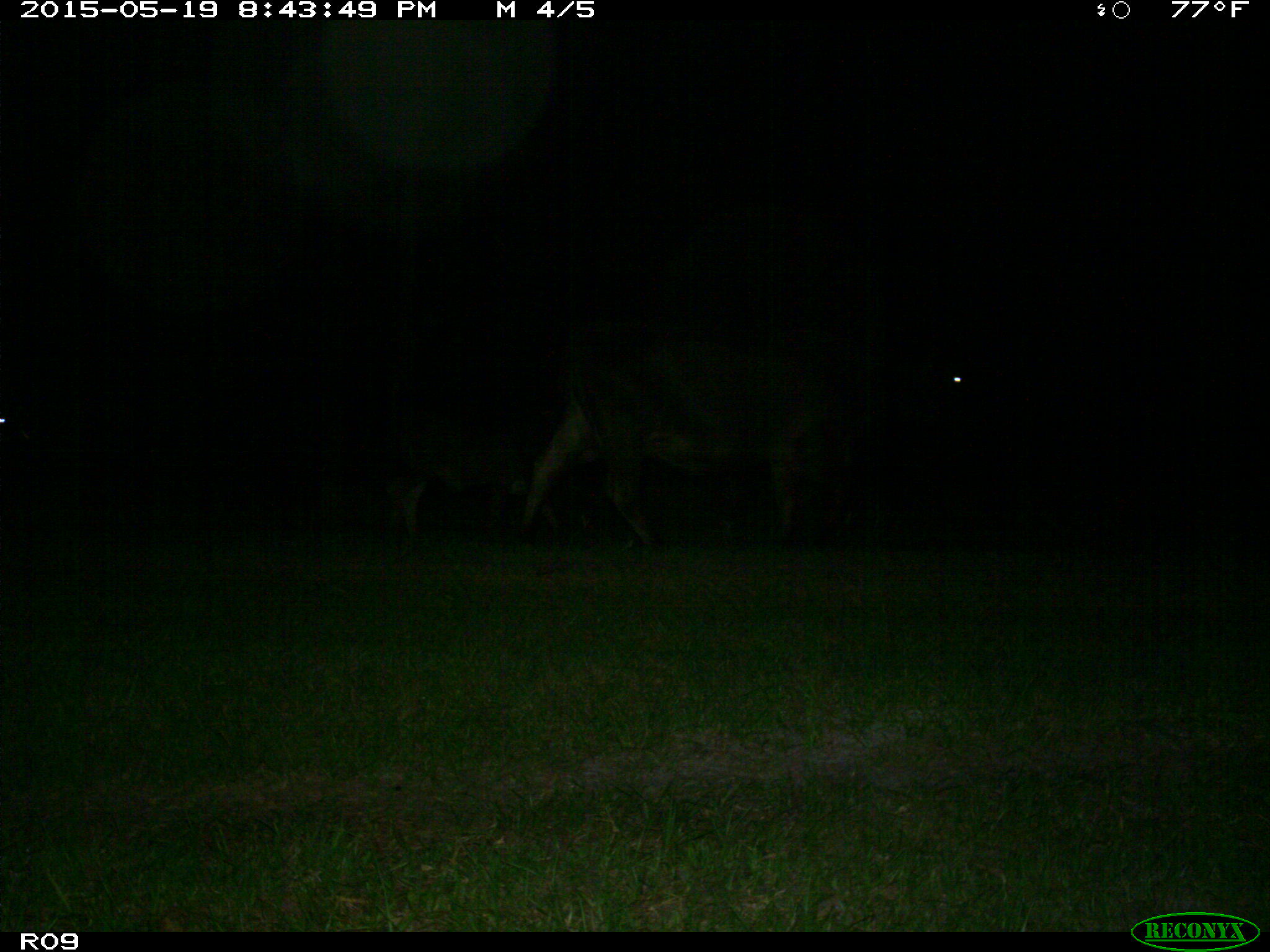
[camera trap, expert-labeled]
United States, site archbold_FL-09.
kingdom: Animalia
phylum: Chordata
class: Mammalia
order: Artiodactyla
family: Bovidae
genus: Bos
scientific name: Bos taurus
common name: domestic cow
Bos taurus (domestic cow).